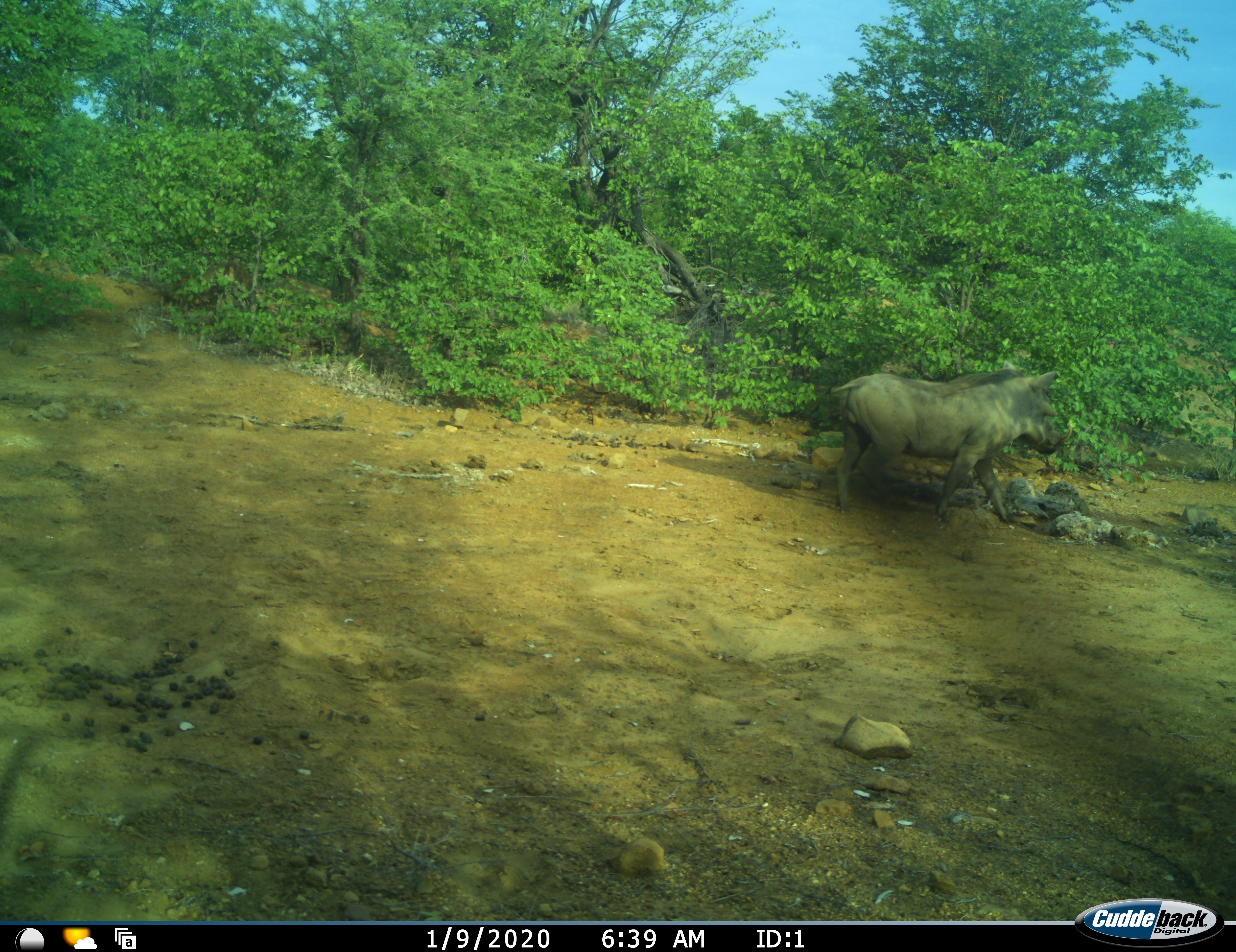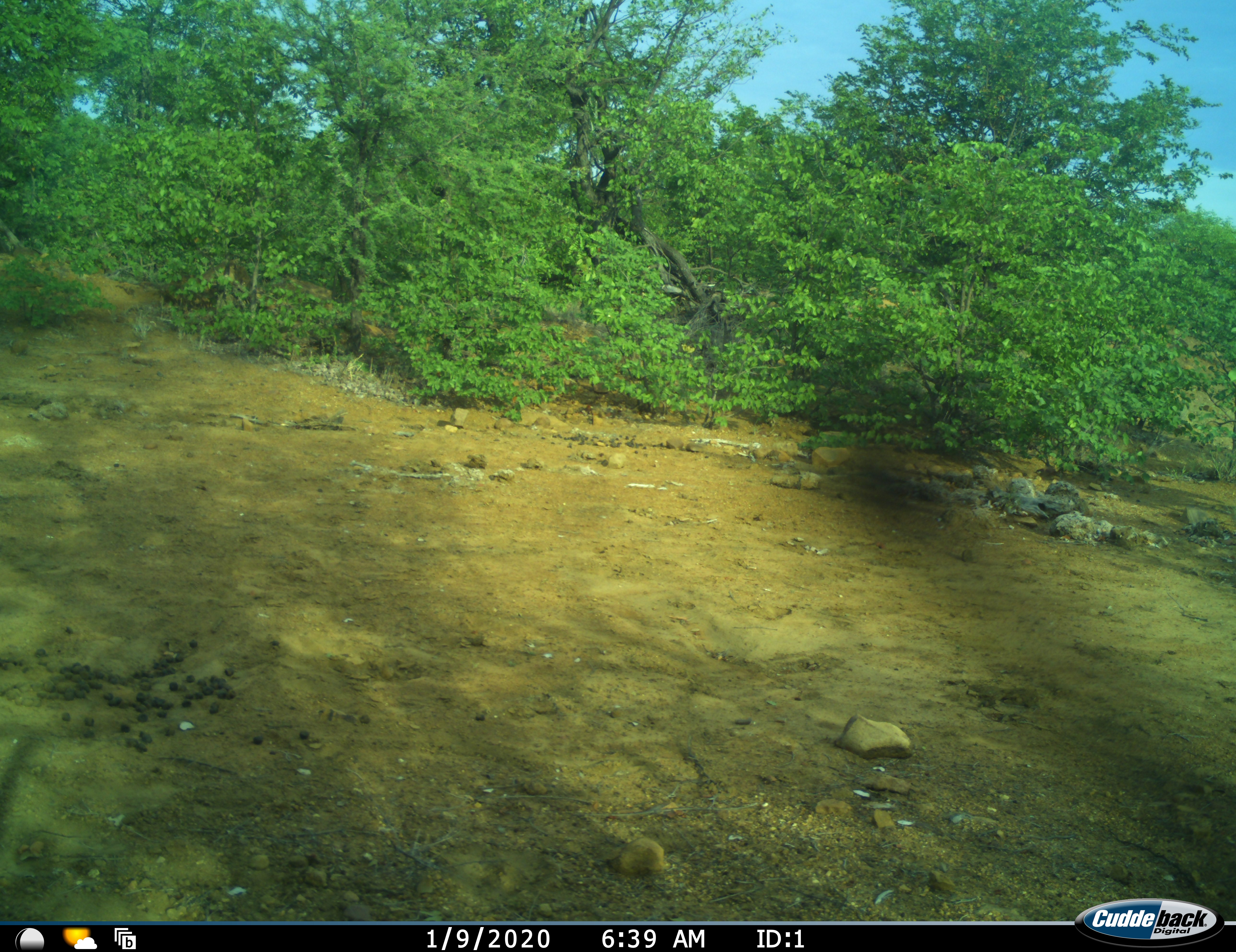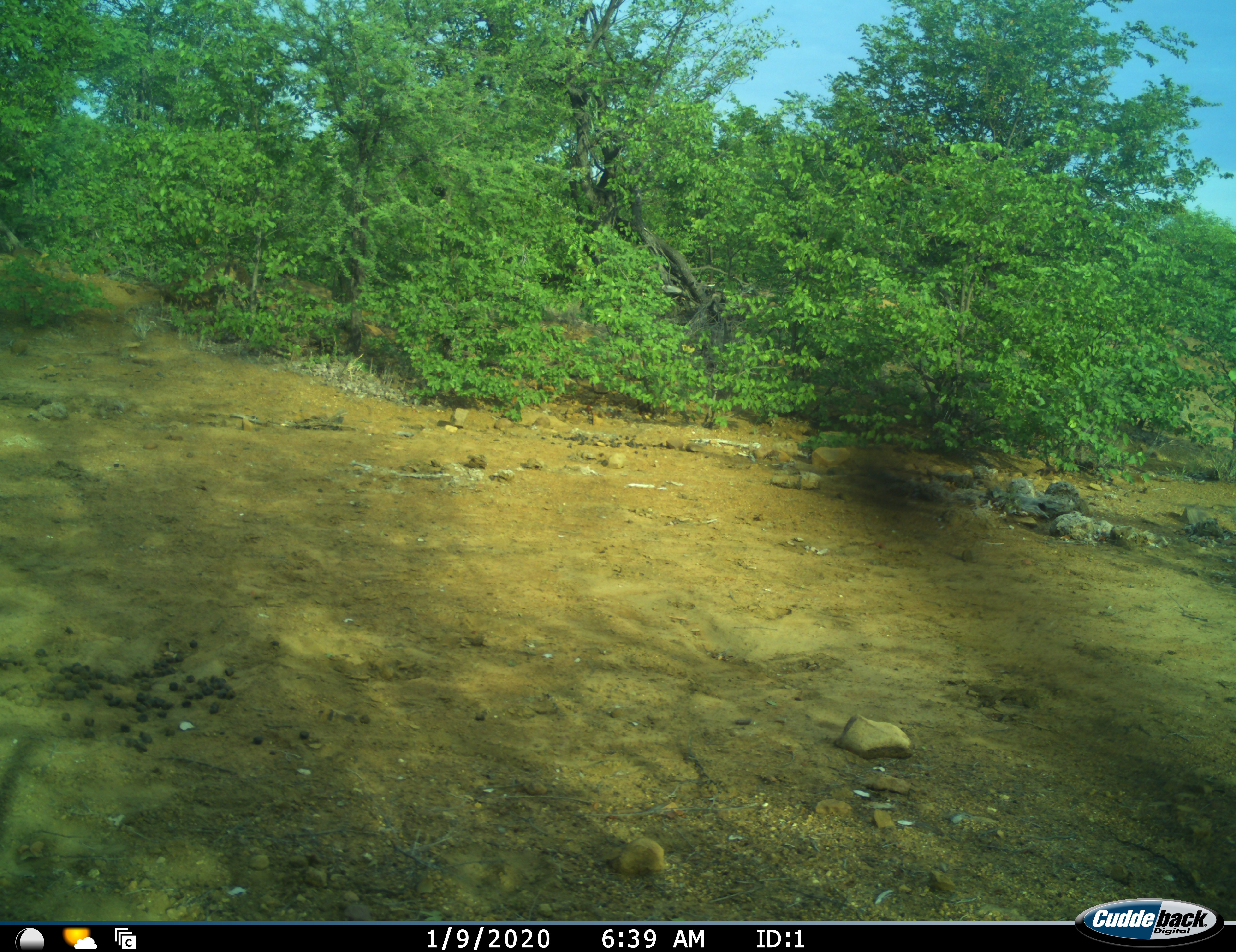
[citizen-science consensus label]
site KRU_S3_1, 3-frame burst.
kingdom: Animalia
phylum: Chordata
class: Mammalia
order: Artiodactyla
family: Suidae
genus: Phacochoerus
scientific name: Phacochoerus africanus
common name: warthog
Warthog (Phacochoerus africanus), count 1. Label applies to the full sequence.